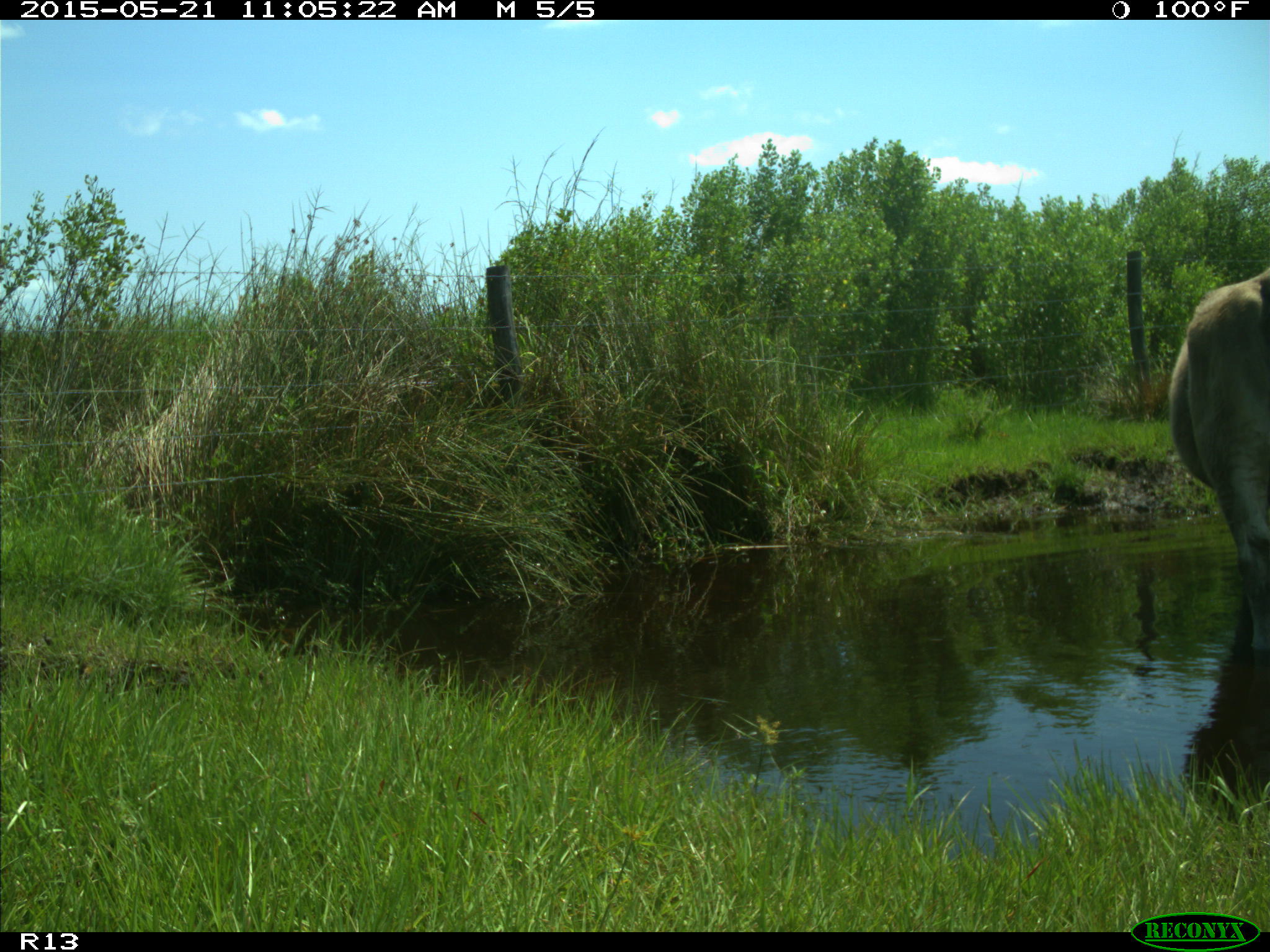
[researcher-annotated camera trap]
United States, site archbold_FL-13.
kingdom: Animalia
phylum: Chordata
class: Mammalia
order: Artiodactyla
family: Bovidae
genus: Bos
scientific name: Bos taurus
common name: domestic cow